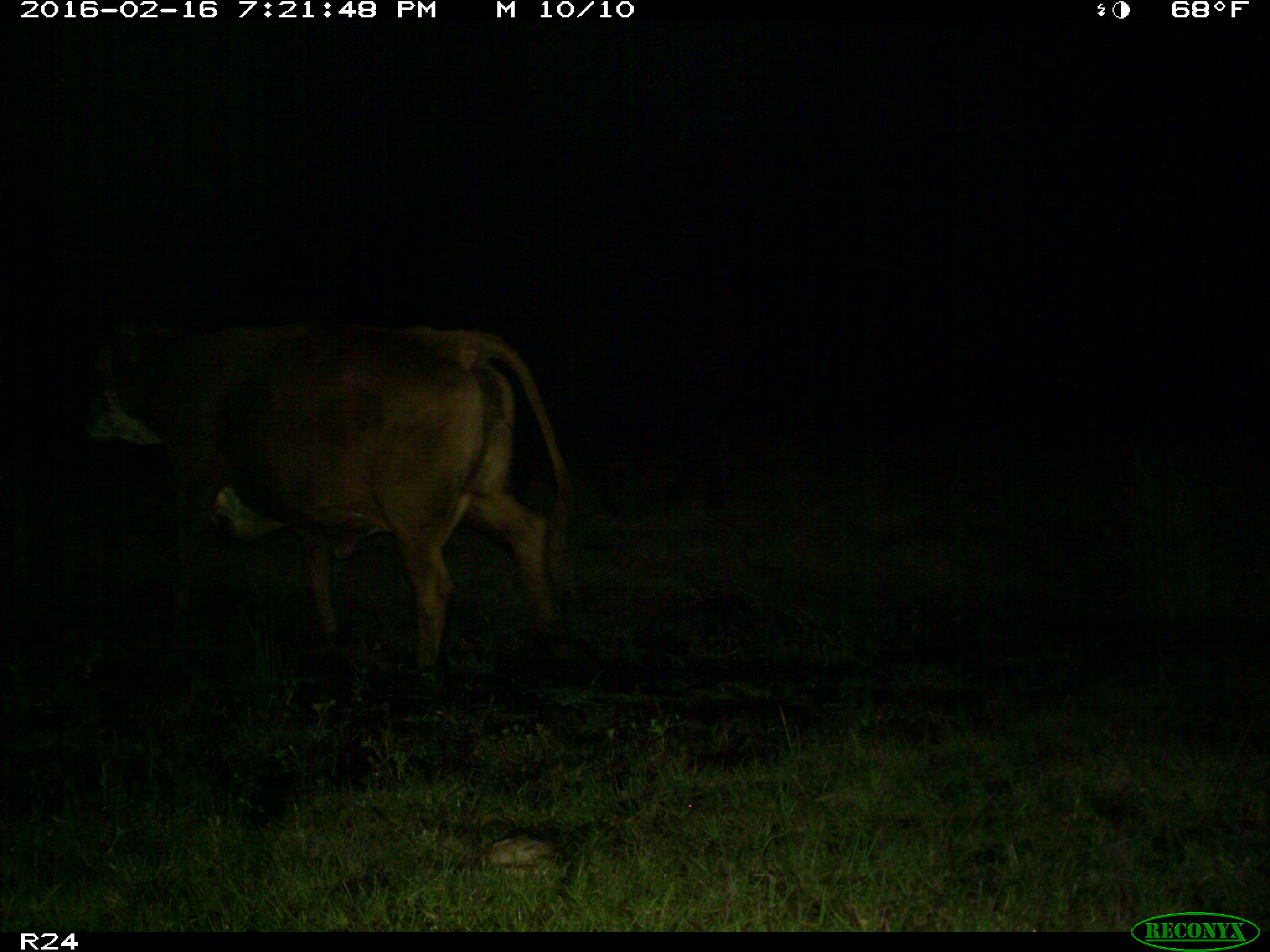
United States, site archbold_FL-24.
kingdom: Animalia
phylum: Chordata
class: Mammalia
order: Artiodactyla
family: Bovidae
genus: Bos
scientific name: Bos taurus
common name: domestic cow